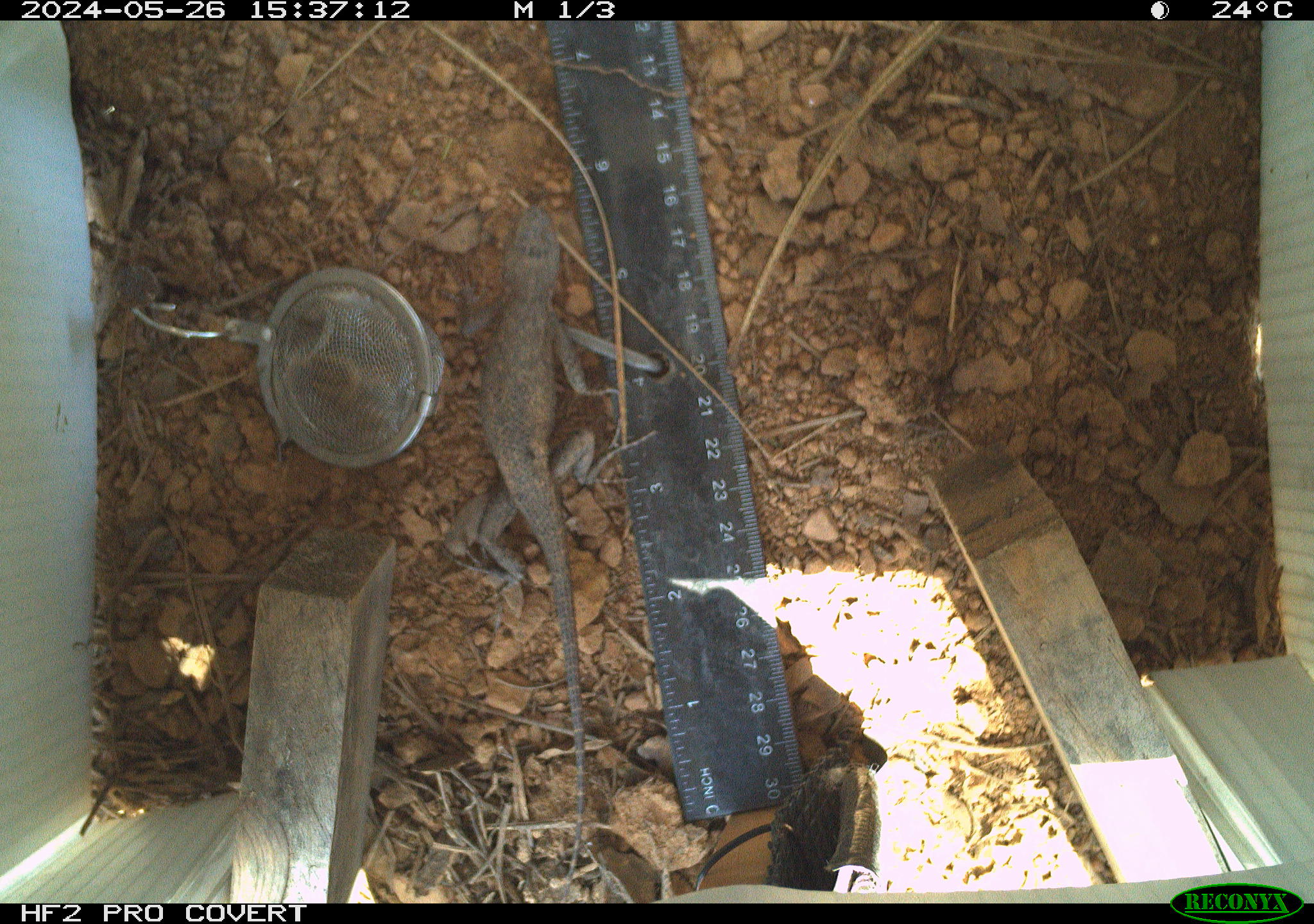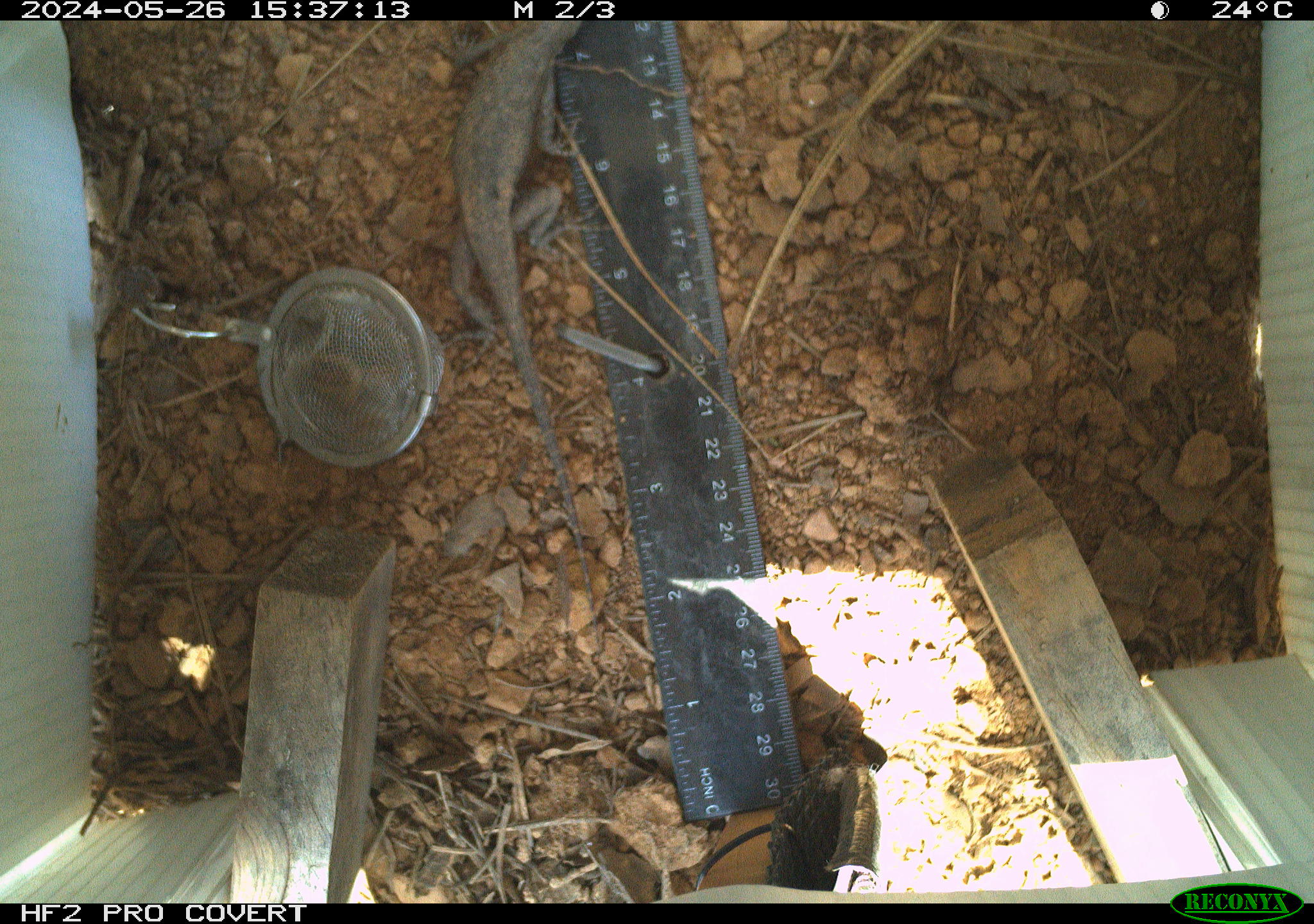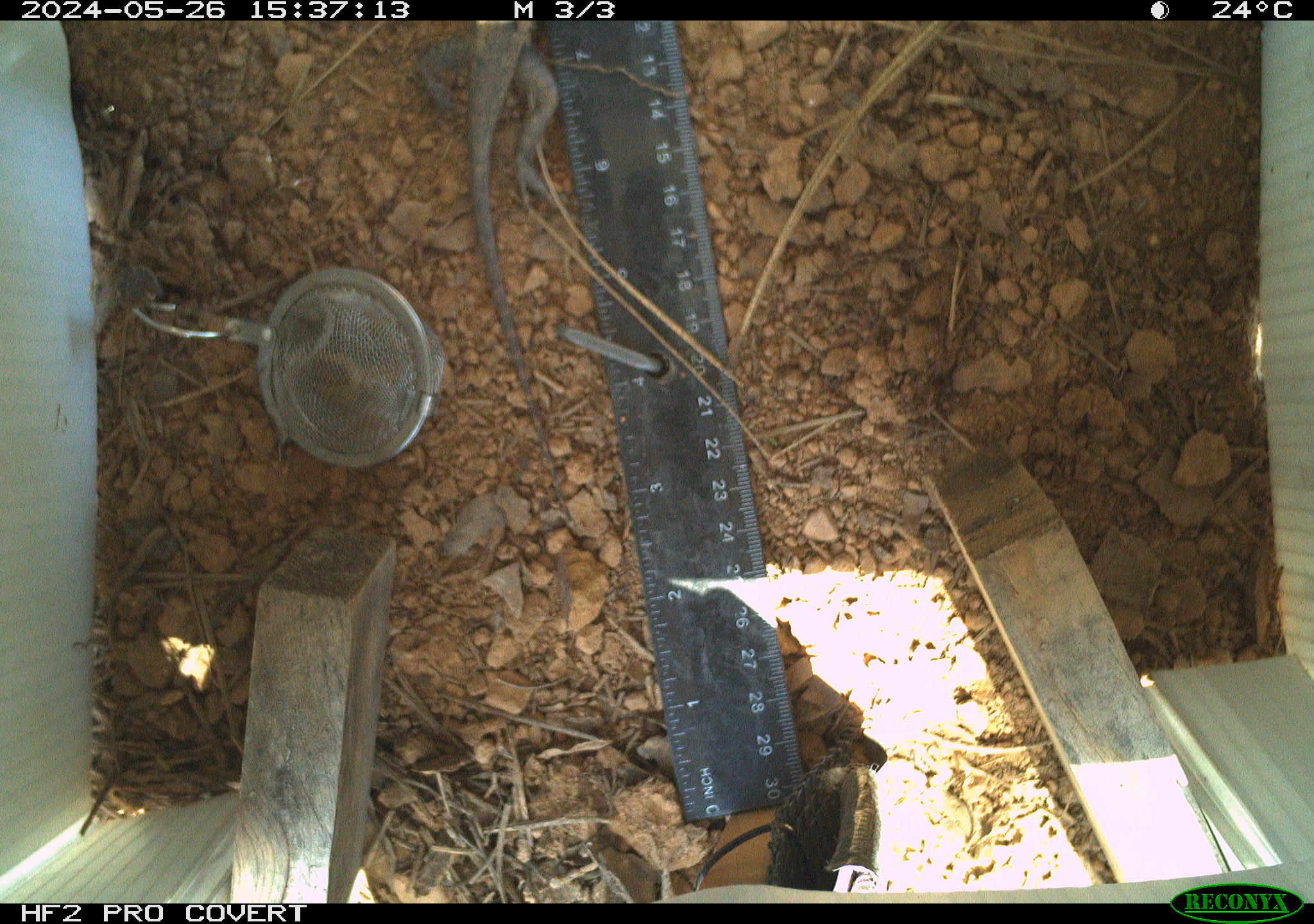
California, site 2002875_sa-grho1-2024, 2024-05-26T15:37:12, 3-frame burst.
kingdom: Animalia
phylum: Chordata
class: Reptilia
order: Squamata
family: Phrynosomatidae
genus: Sceloporus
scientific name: Sceloporus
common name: spiny lizards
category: sceloporus species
Sceloporus species (spiny lizards) (Sceloporus).